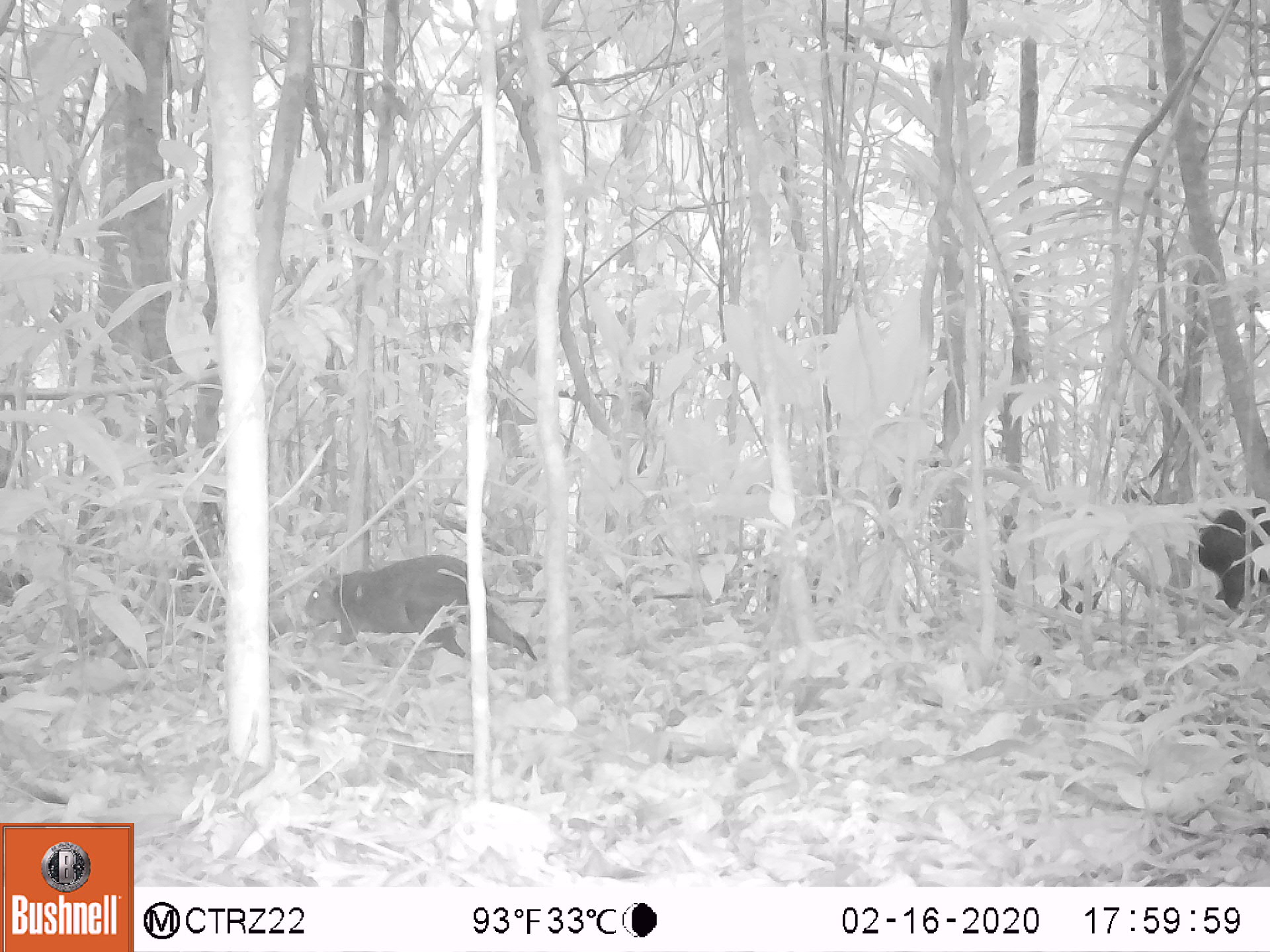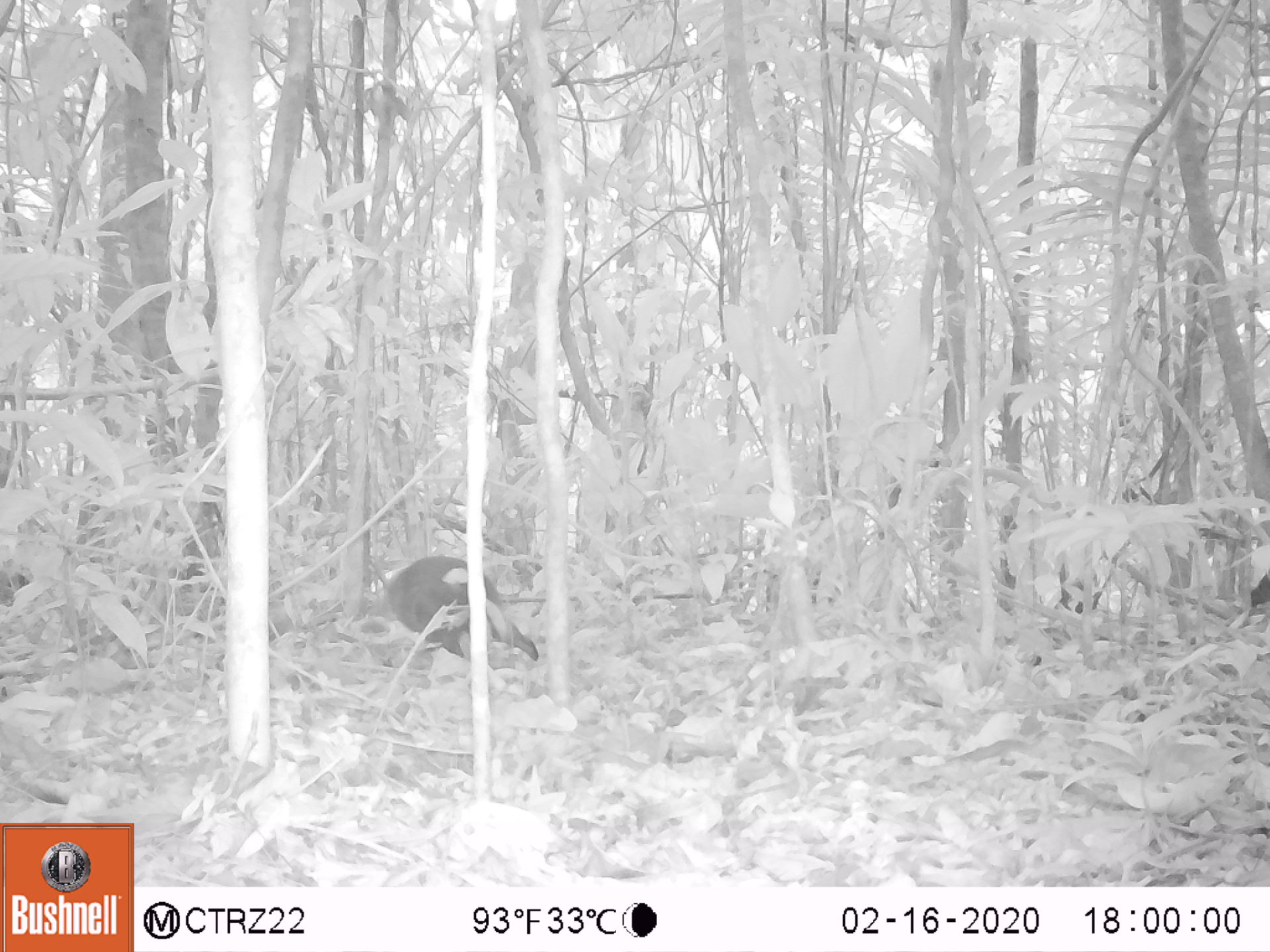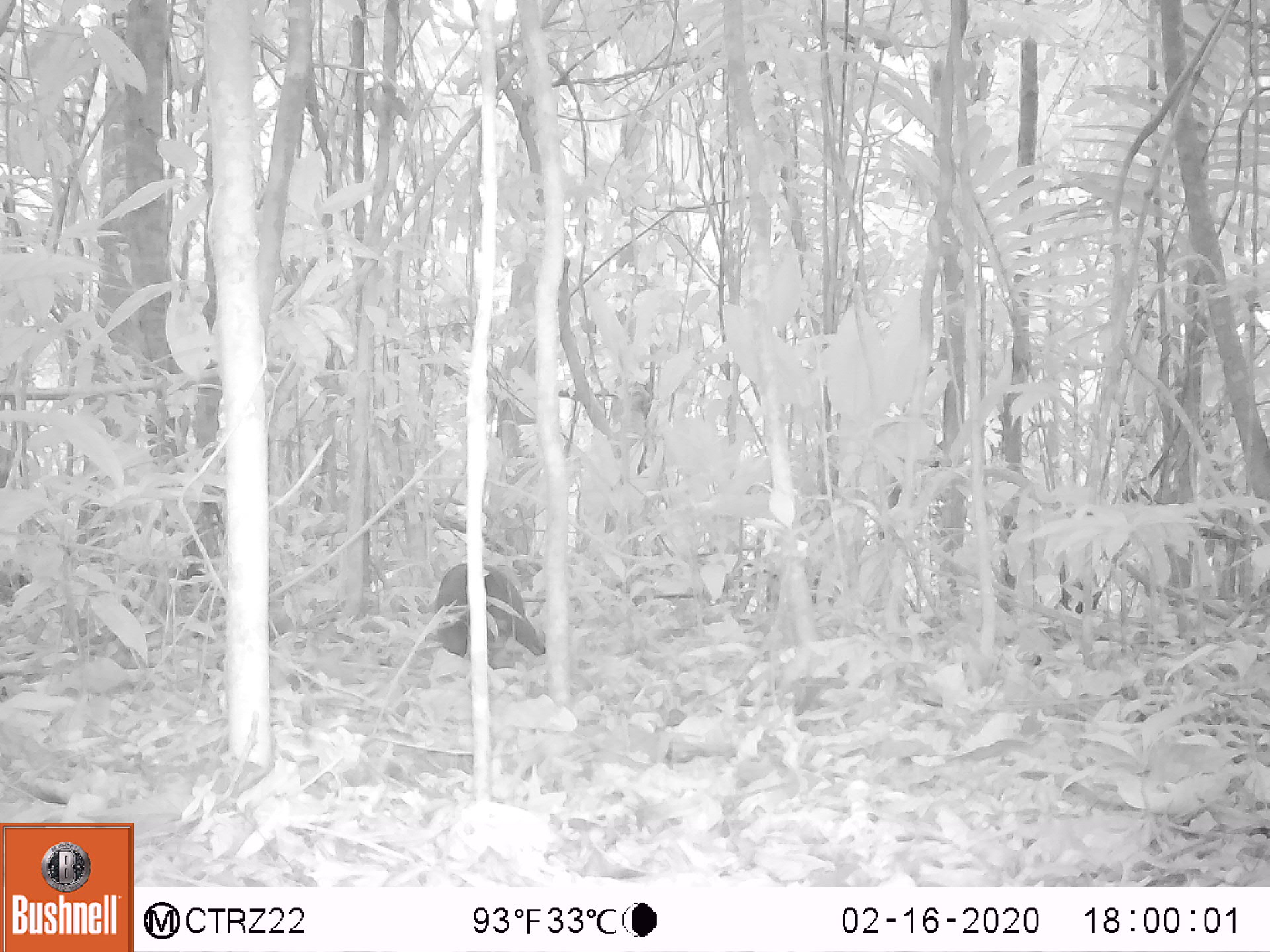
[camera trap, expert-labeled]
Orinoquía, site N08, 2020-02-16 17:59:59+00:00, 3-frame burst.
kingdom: Animalia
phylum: Chordata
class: Mammalia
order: Rodentia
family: Dasyproctidae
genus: Dasyprocta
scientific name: Dasyprocta fuliginosa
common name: black agouti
Black agouti (Dasyprocta fuliginosa).